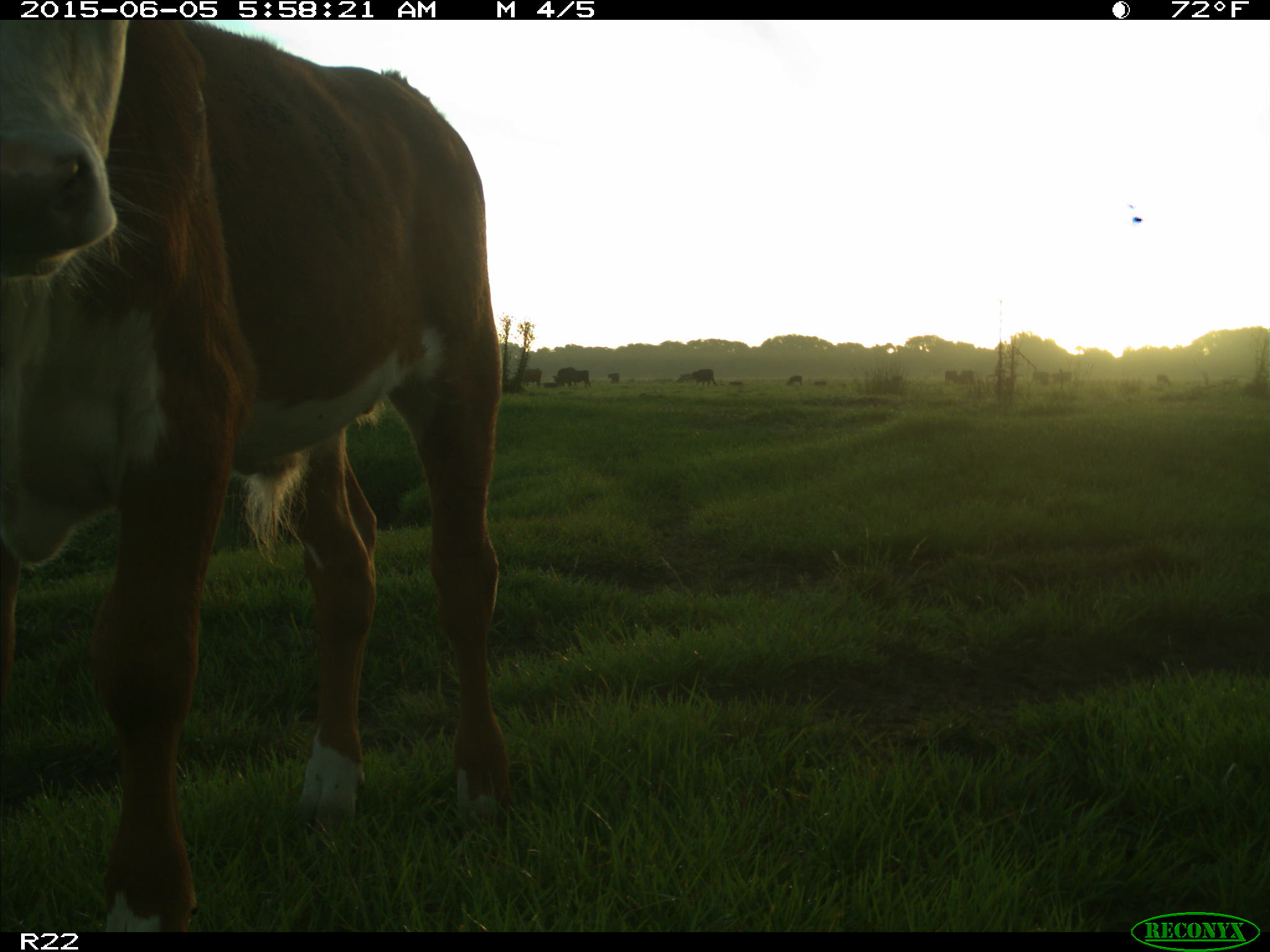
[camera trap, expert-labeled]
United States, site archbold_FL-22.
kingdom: Animalia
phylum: Chordata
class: Mammalia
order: Artiodactyla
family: Bovidae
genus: Bos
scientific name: Bos taurus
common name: domestic cow